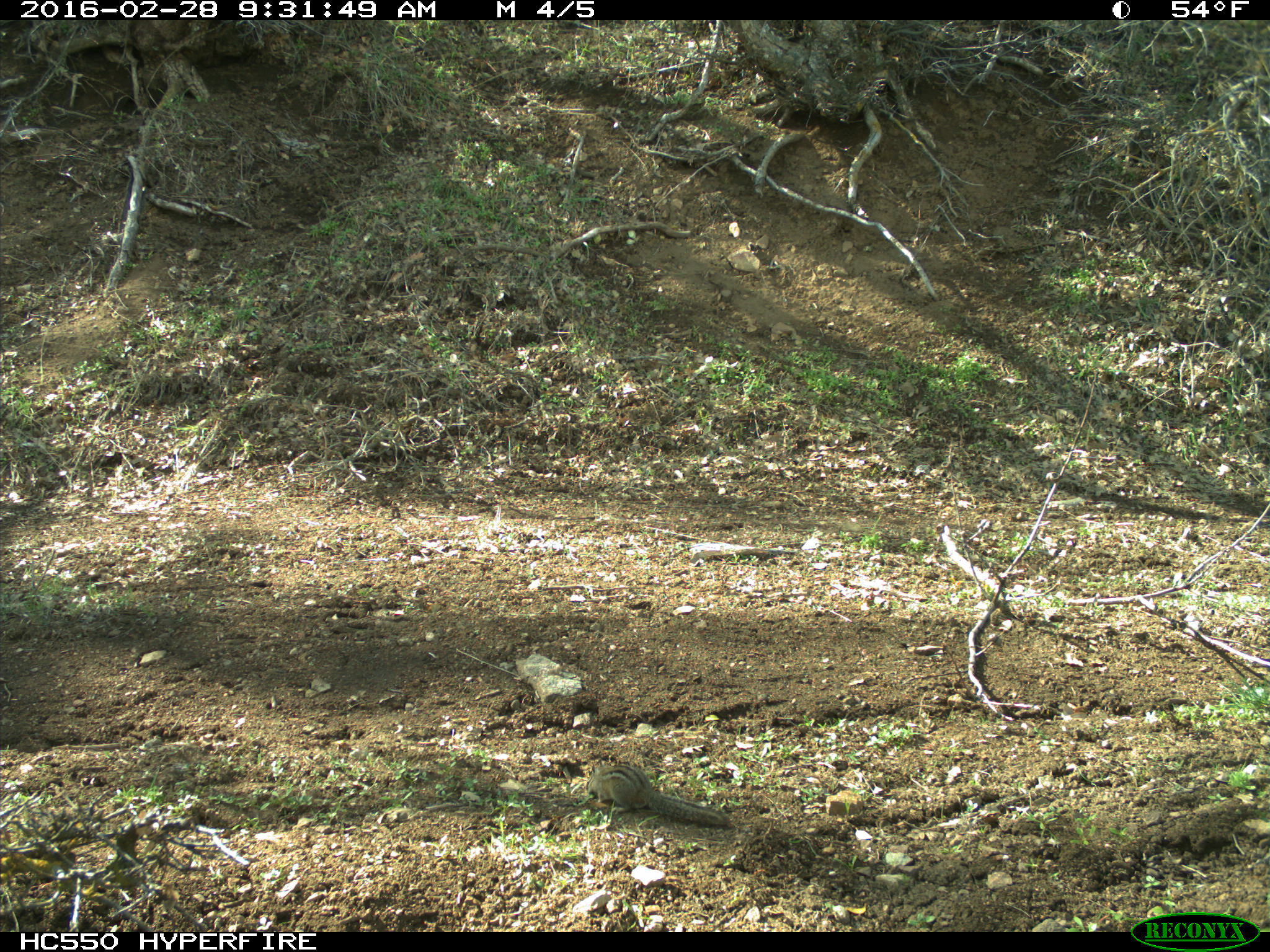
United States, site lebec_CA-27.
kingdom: Animalia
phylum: Chordata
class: Mammalia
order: Rodentia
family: Sciuridae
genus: Tamias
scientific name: Tamias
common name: chipmunk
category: unidentified chipmunk